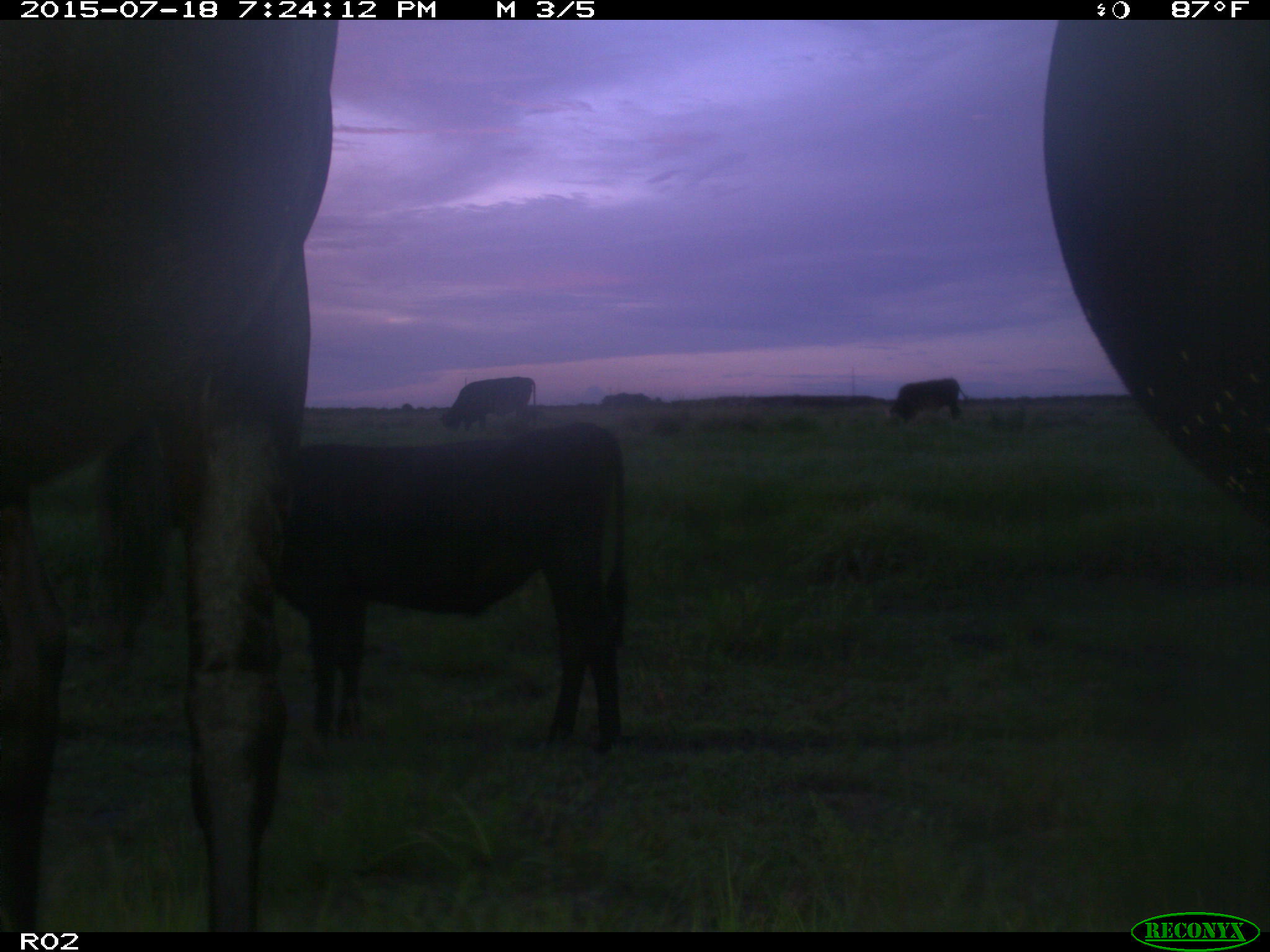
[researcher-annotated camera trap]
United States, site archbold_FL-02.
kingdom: Animalia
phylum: Chordata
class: Mammalia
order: Artiodactyla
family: Bovidae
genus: Bos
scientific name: Bos taurus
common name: domestic cow